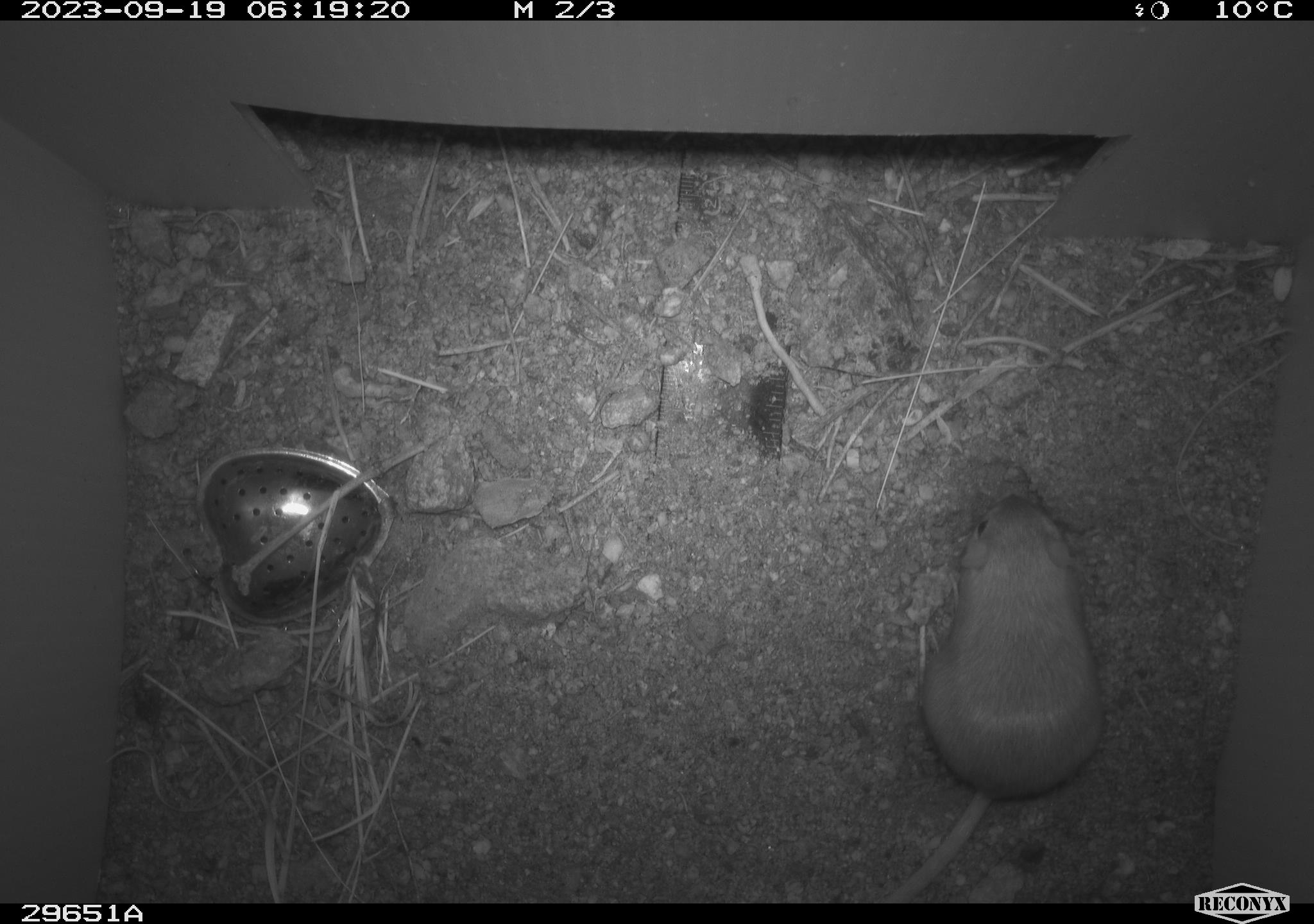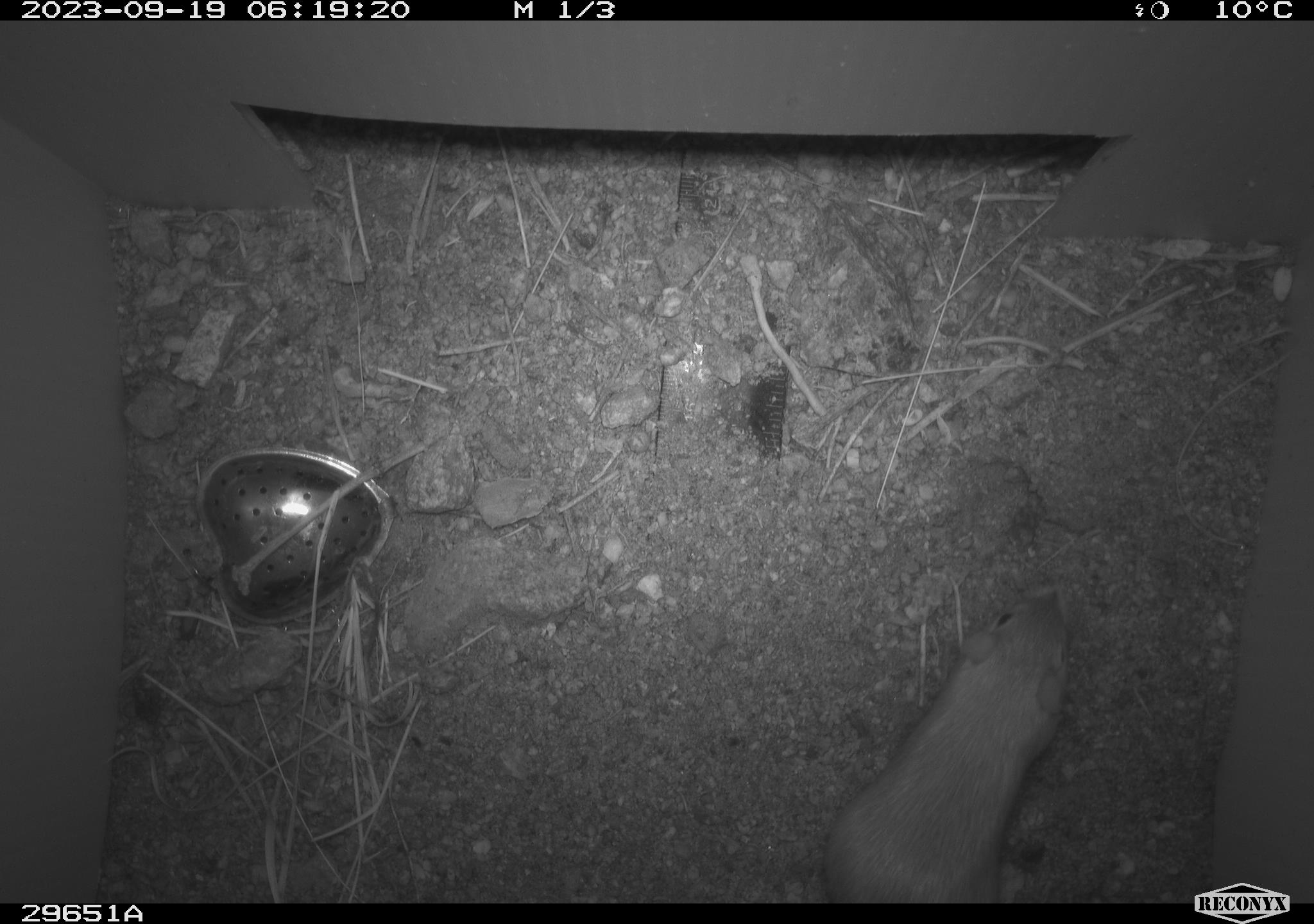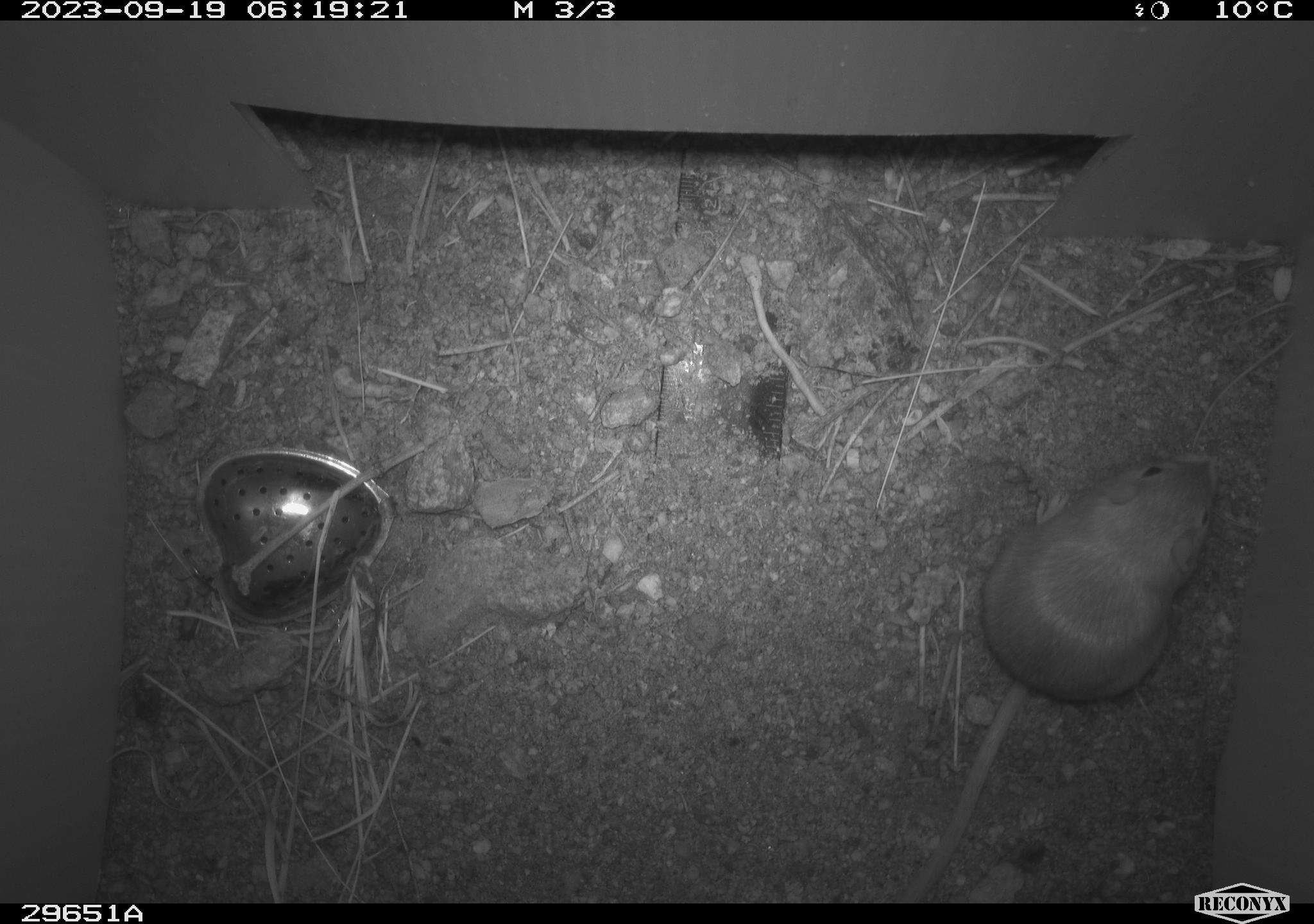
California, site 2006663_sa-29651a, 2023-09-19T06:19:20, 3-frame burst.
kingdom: Animalia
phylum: Chordata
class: Mammalia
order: Rodentia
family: Heteromyidae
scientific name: Heteromyidae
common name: kangaroo rats and pocket mice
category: heteromyidae family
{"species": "heteromyidae family (kangaroo rats and pocket mice) (Heteromyidae)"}